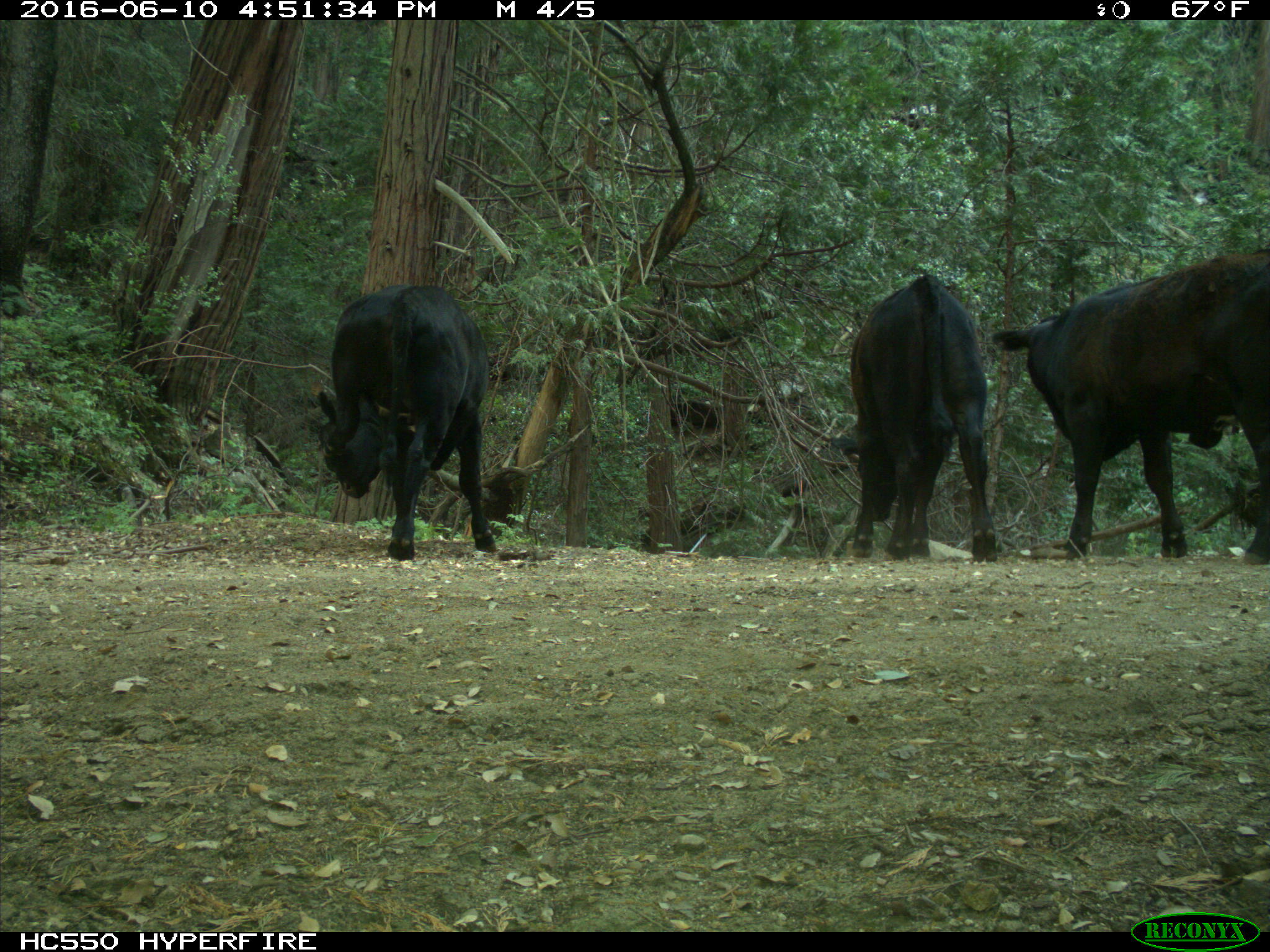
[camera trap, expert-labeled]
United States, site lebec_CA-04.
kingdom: Animalia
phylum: Chordata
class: Mammalia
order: Artiodactyla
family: Bovidae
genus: Bos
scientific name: Bos taurus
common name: domestic cow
Bos taurus (domestic cow).